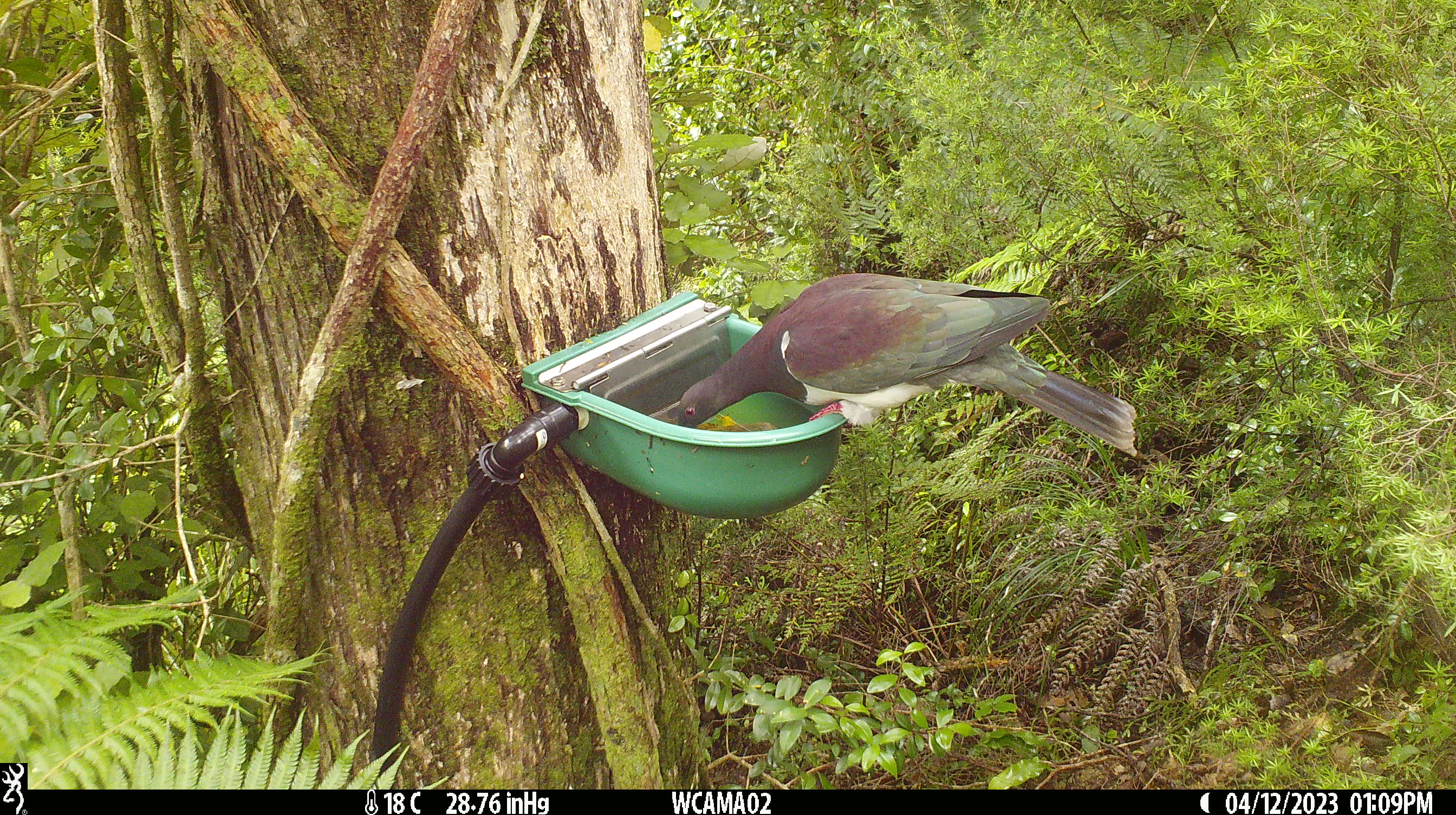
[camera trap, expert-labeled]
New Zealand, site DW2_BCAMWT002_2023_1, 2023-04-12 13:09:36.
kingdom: Animalia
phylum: Chordata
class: Aves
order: Columbiformes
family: Columbidae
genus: Hemiphaga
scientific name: Hemiphaga novaeseelandiae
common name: new zealand pigeon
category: kereru